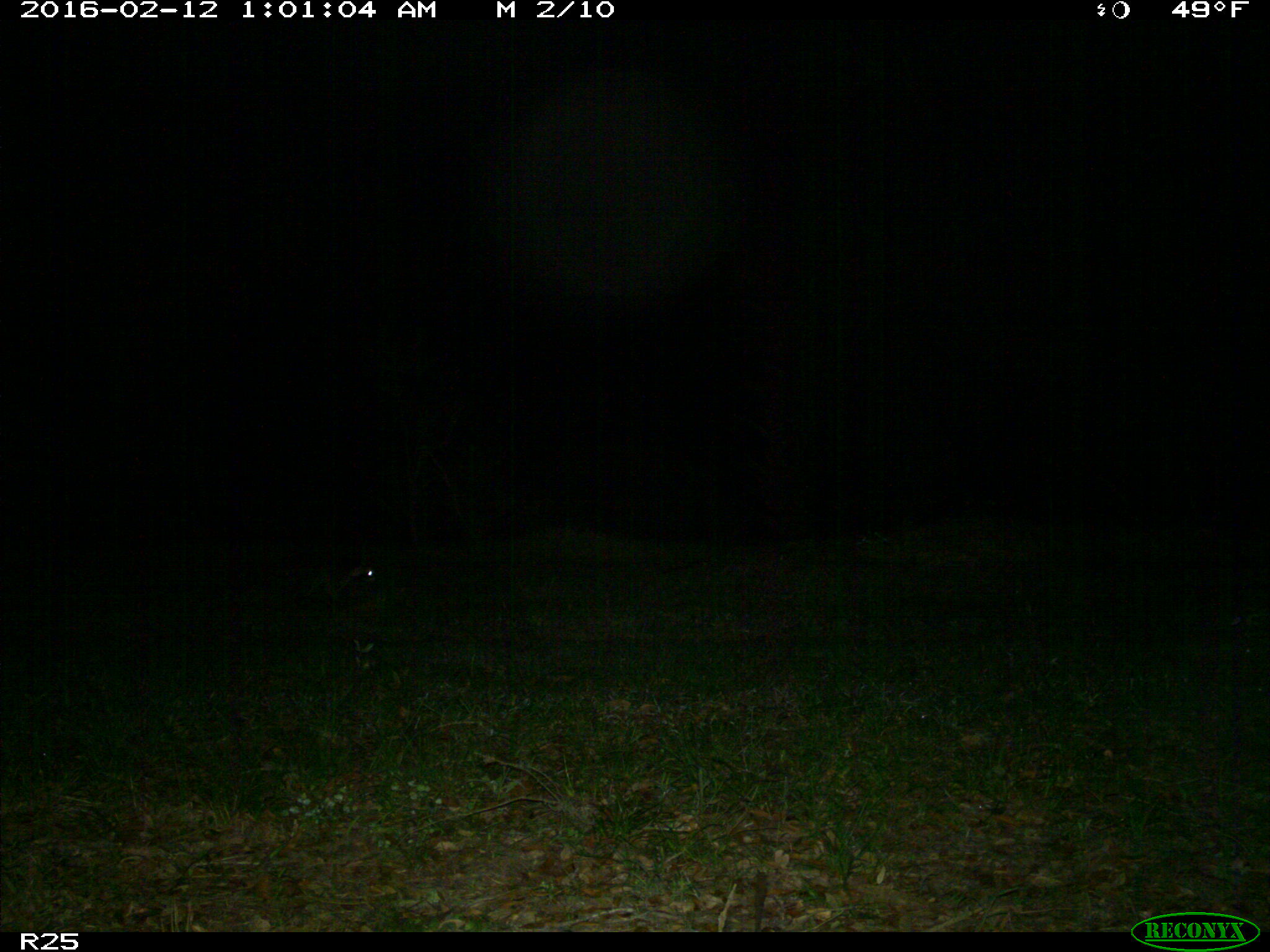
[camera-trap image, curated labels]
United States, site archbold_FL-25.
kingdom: Animalia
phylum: Chordata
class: Mammalia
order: Carnivora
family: Procyonidae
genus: Procyon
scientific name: Procyon lotor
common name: common raccoon